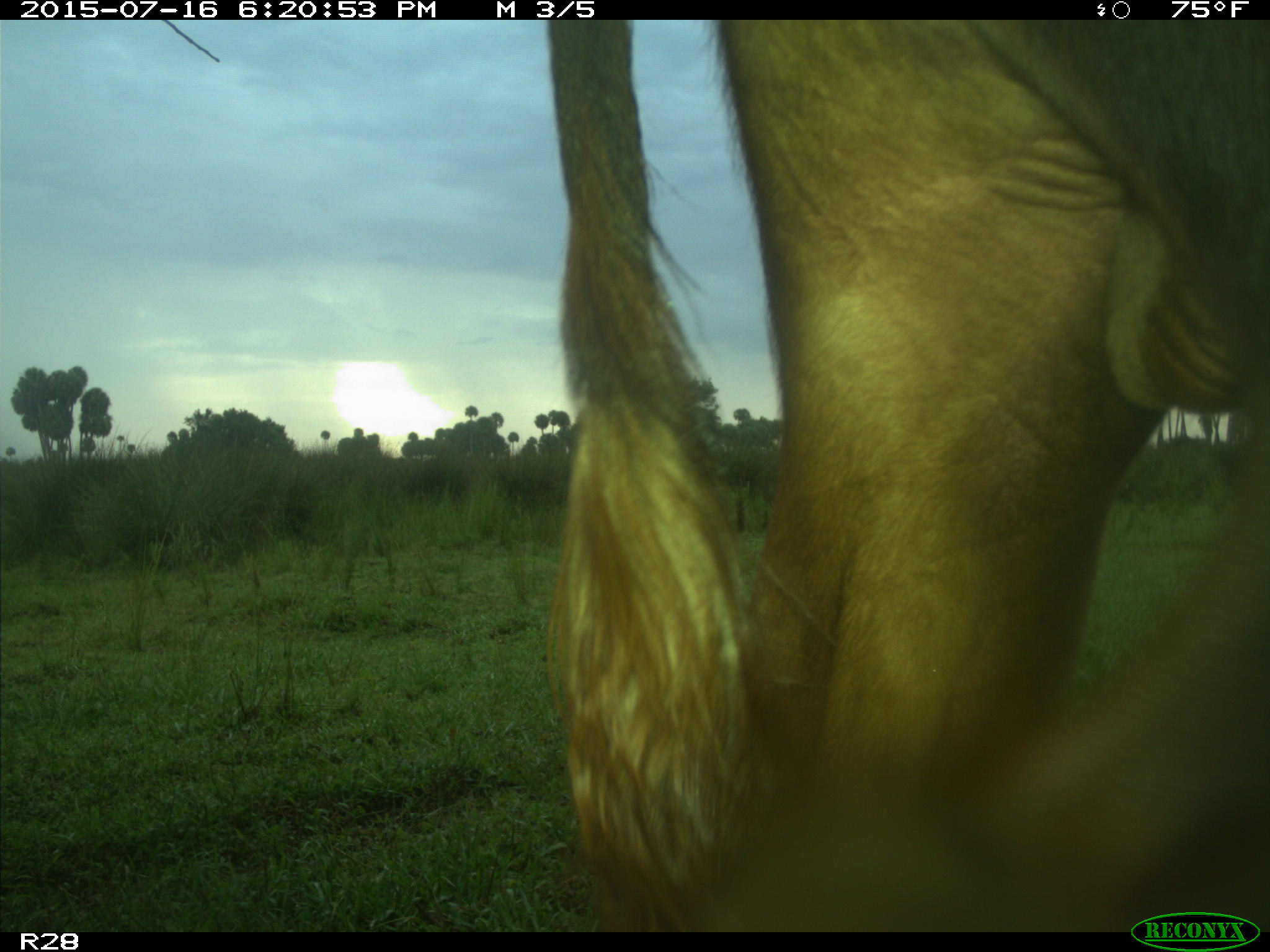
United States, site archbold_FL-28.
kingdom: Animalia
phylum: Chordata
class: Mammalia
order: Artiodactyla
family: Bovidae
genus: Bos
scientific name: Bos taurus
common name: domestic cow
Bos taurus (domestic cow).